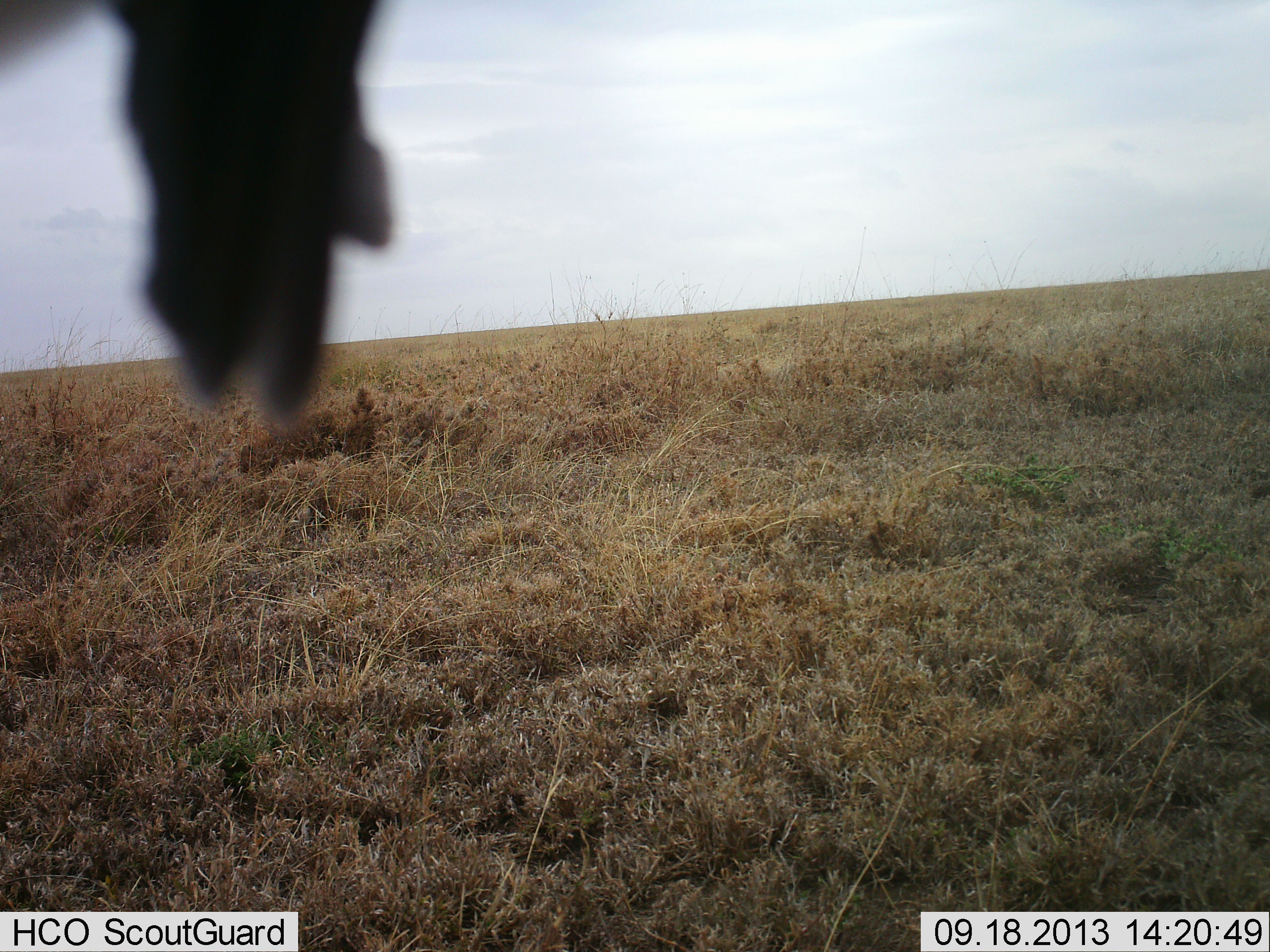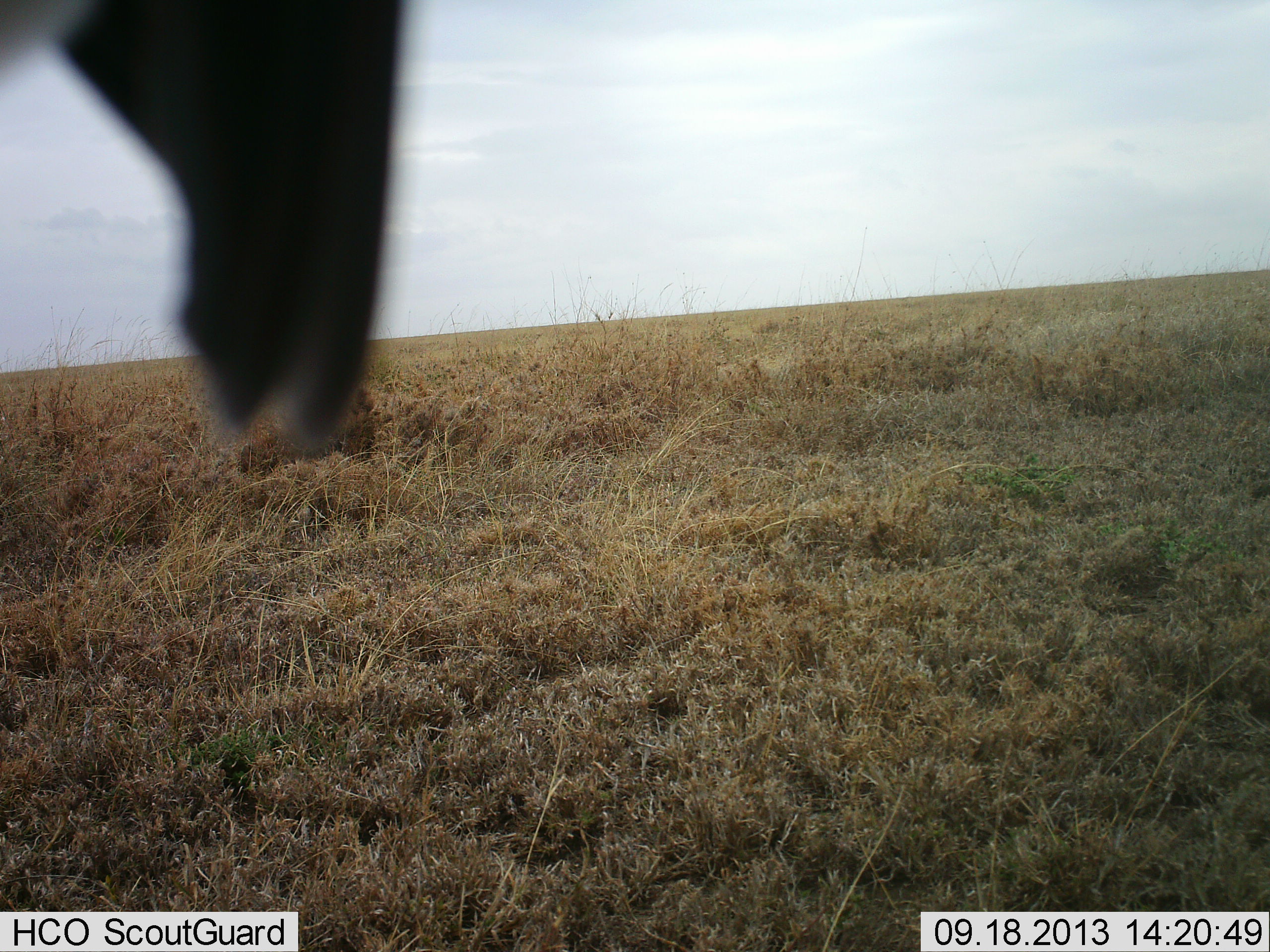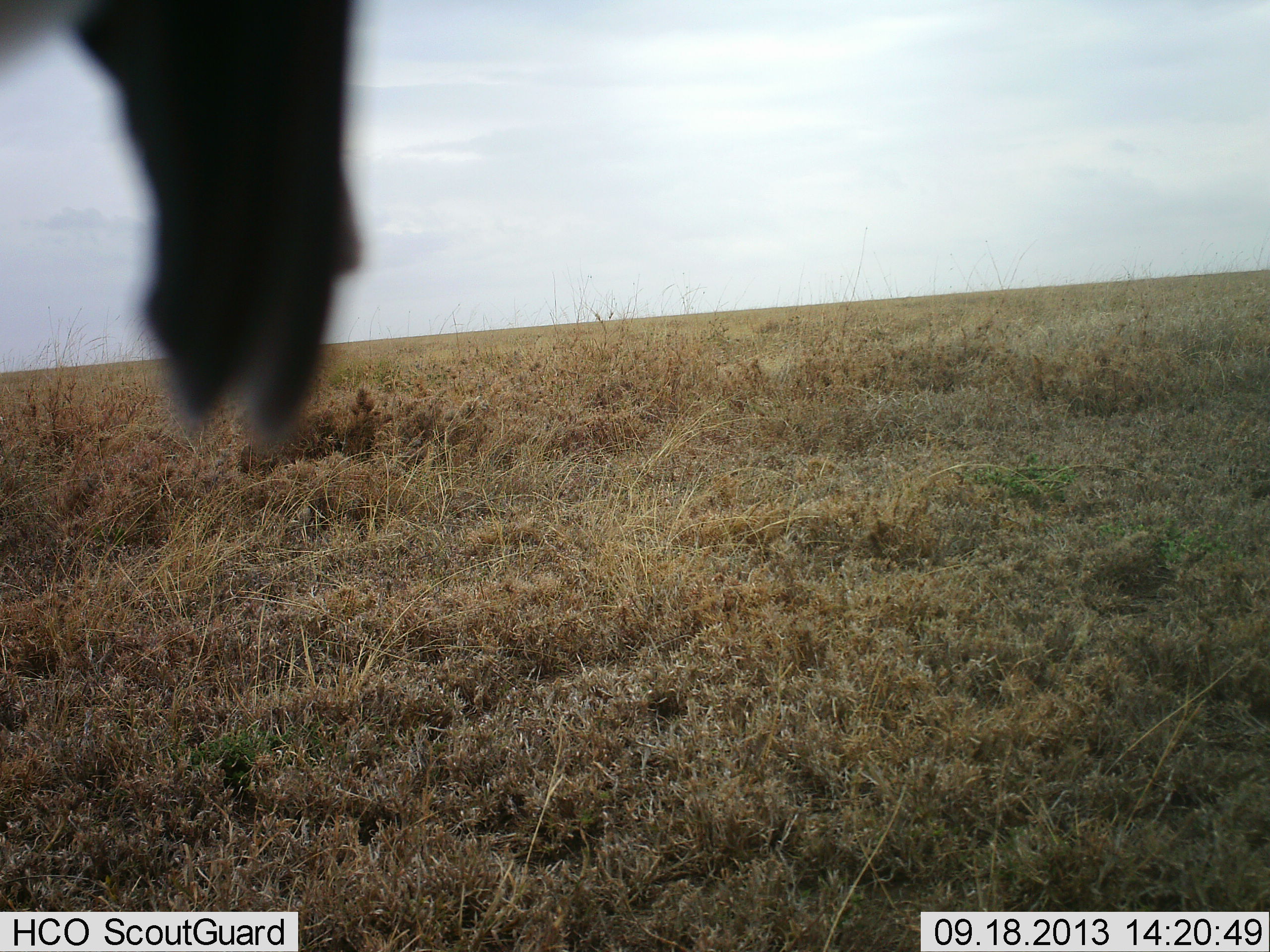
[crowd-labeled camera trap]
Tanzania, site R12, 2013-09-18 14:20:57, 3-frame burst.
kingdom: Animalia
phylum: Chordata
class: Aves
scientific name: Aves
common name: bird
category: otherbird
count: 1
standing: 20%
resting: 60%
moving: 20%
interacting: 0%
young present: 0%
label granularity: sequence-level